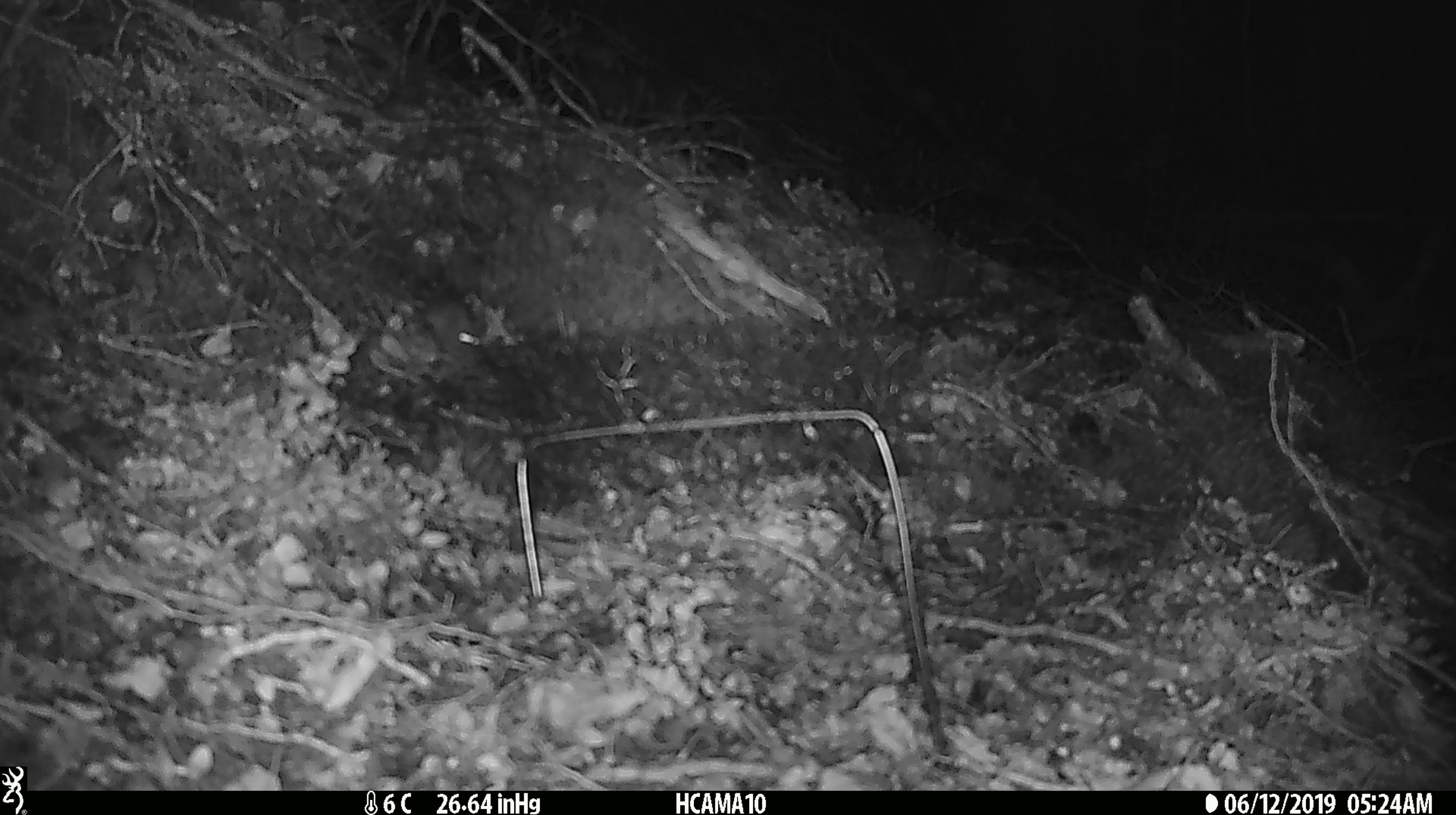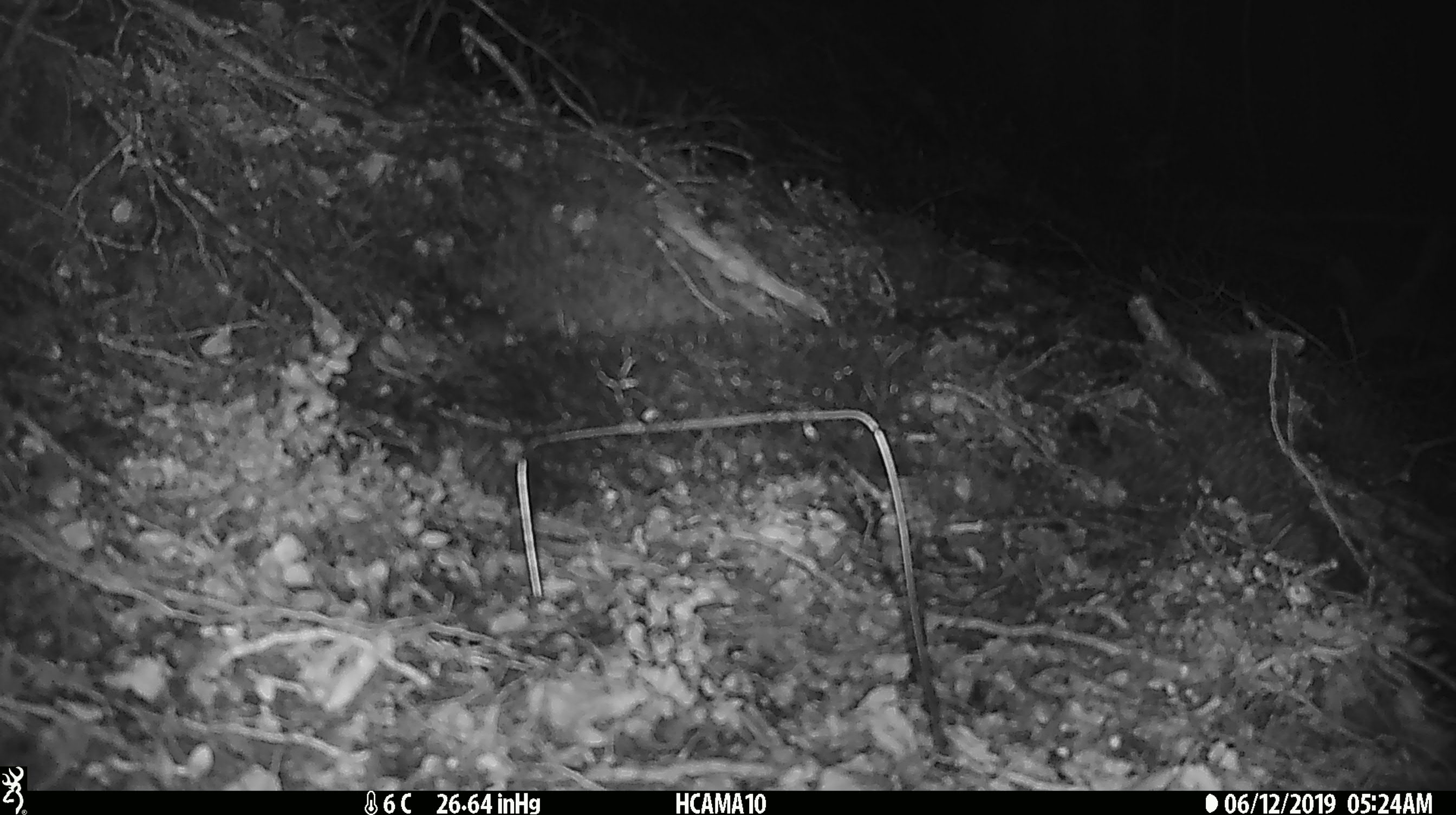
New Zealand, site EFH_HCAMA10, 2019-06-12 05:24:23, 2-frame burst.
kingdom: Animalia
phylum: Chordata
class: Mammalia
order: Rodentia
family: Muridae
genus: Mus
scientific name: Mus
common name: mouse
Mouse (Mus).